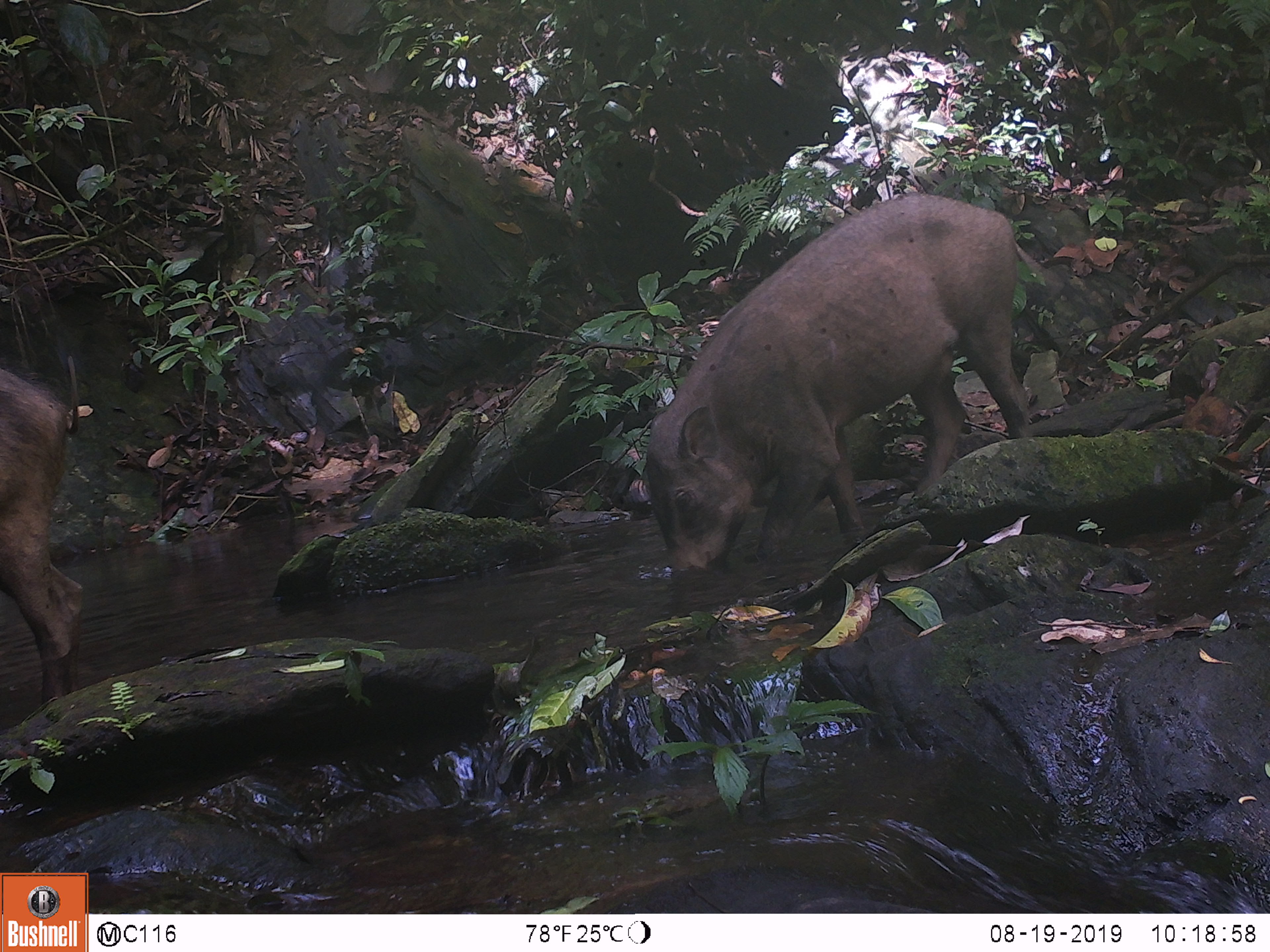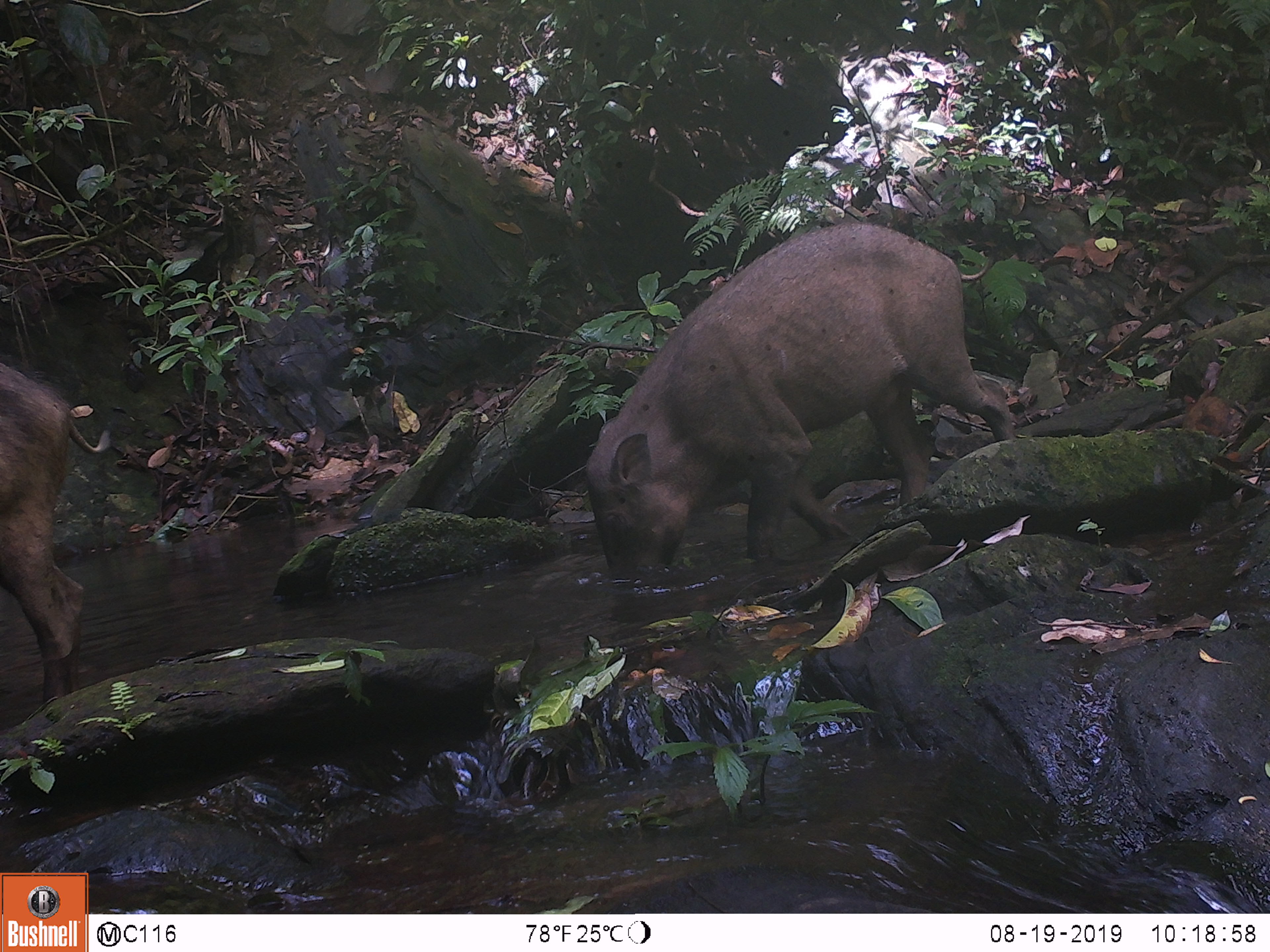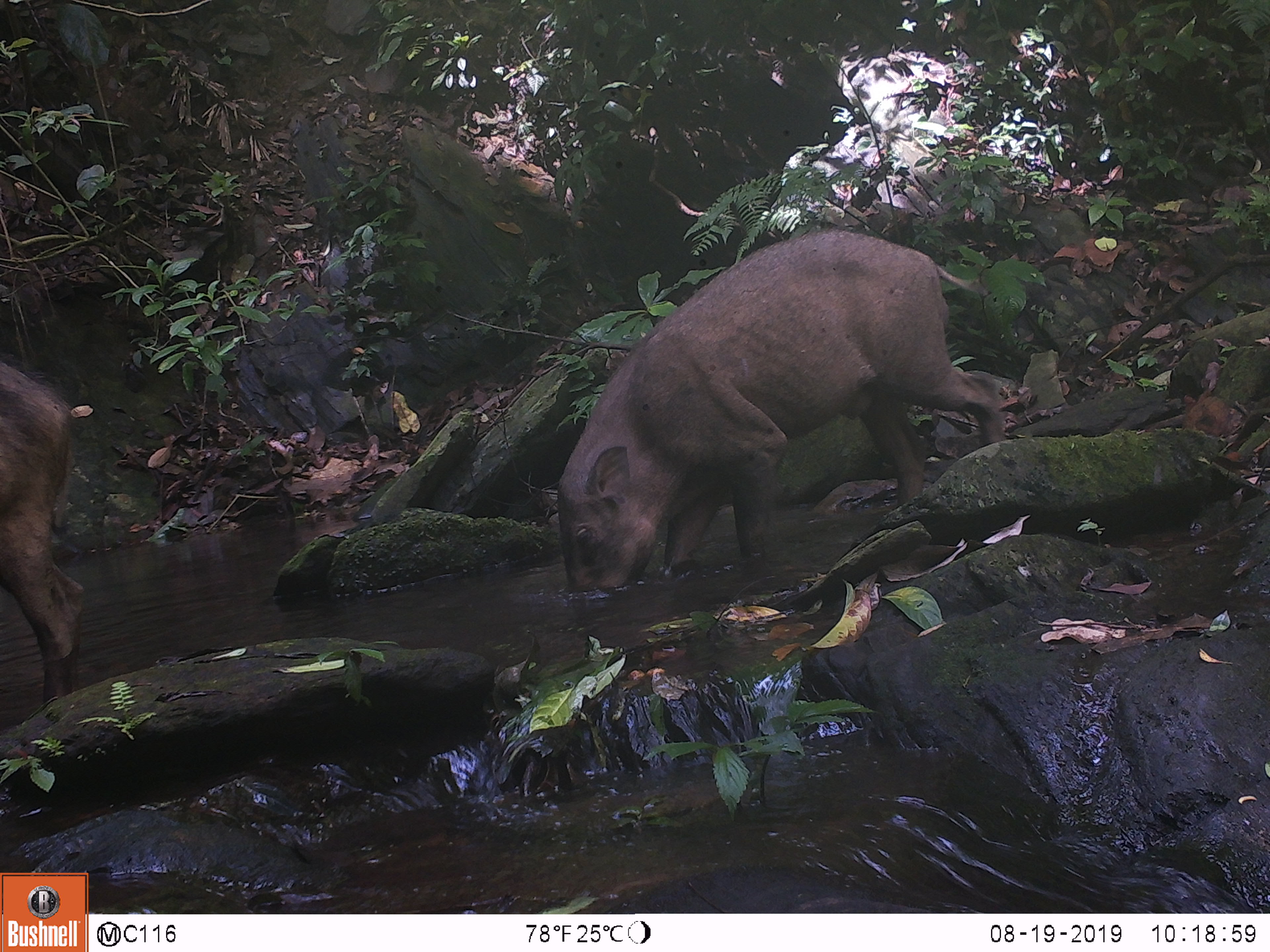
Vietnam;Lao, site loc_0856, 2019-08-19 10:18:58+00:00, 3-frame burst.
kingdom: Animalia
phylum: Chordata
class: Mammalia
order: Artiodactyla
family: Suidae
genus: Sus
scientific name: Sus scrofa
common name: eurasian wild pig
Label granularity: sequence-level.